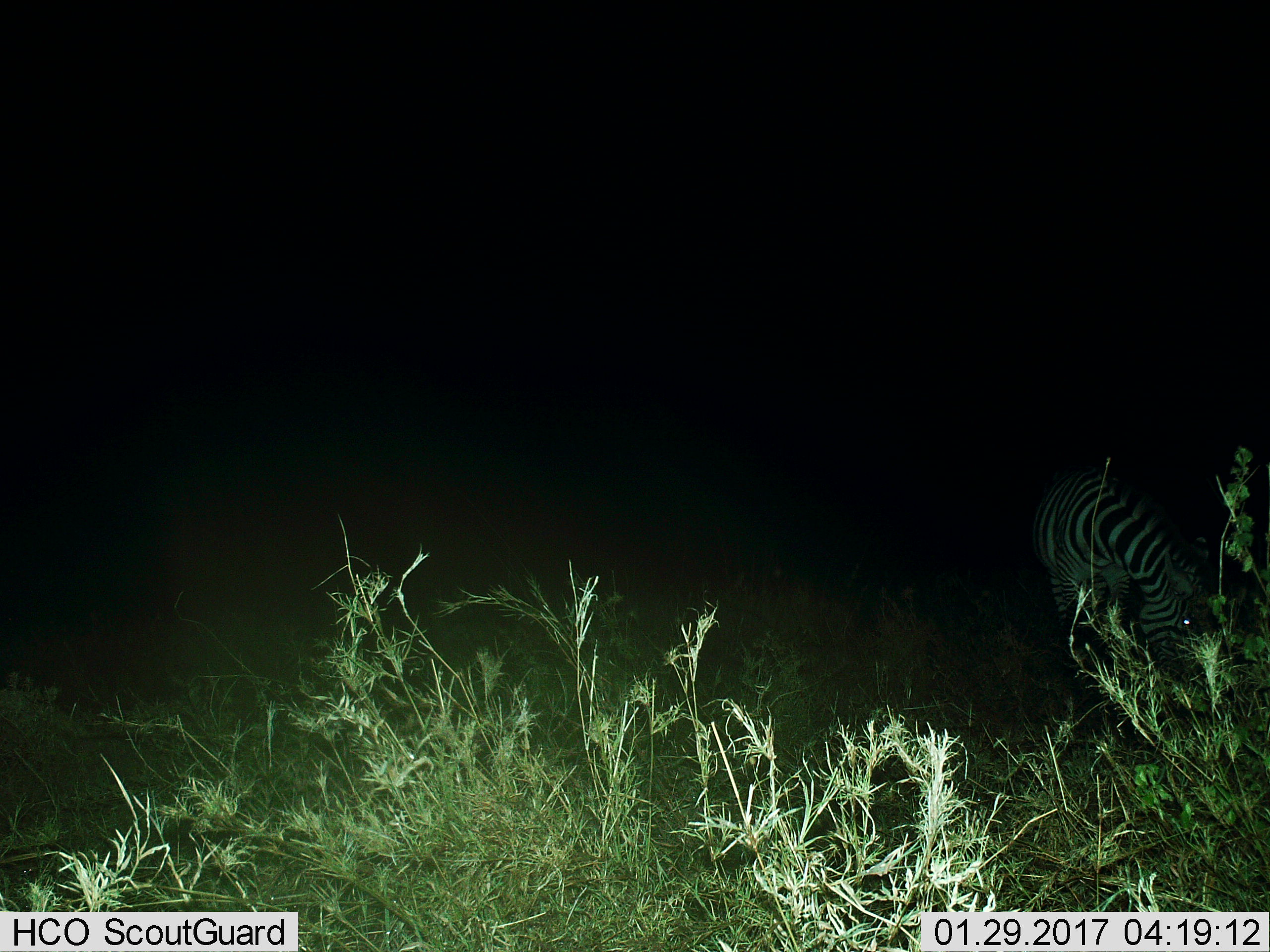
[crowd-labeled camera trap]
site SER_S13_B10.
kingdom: Animalia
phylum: Chordata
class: Mammalia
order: Perissodactyla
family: Equidae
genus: Equus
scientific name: Equus quagga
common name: plains zebra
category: zebraplains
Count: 1.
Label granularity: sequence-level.